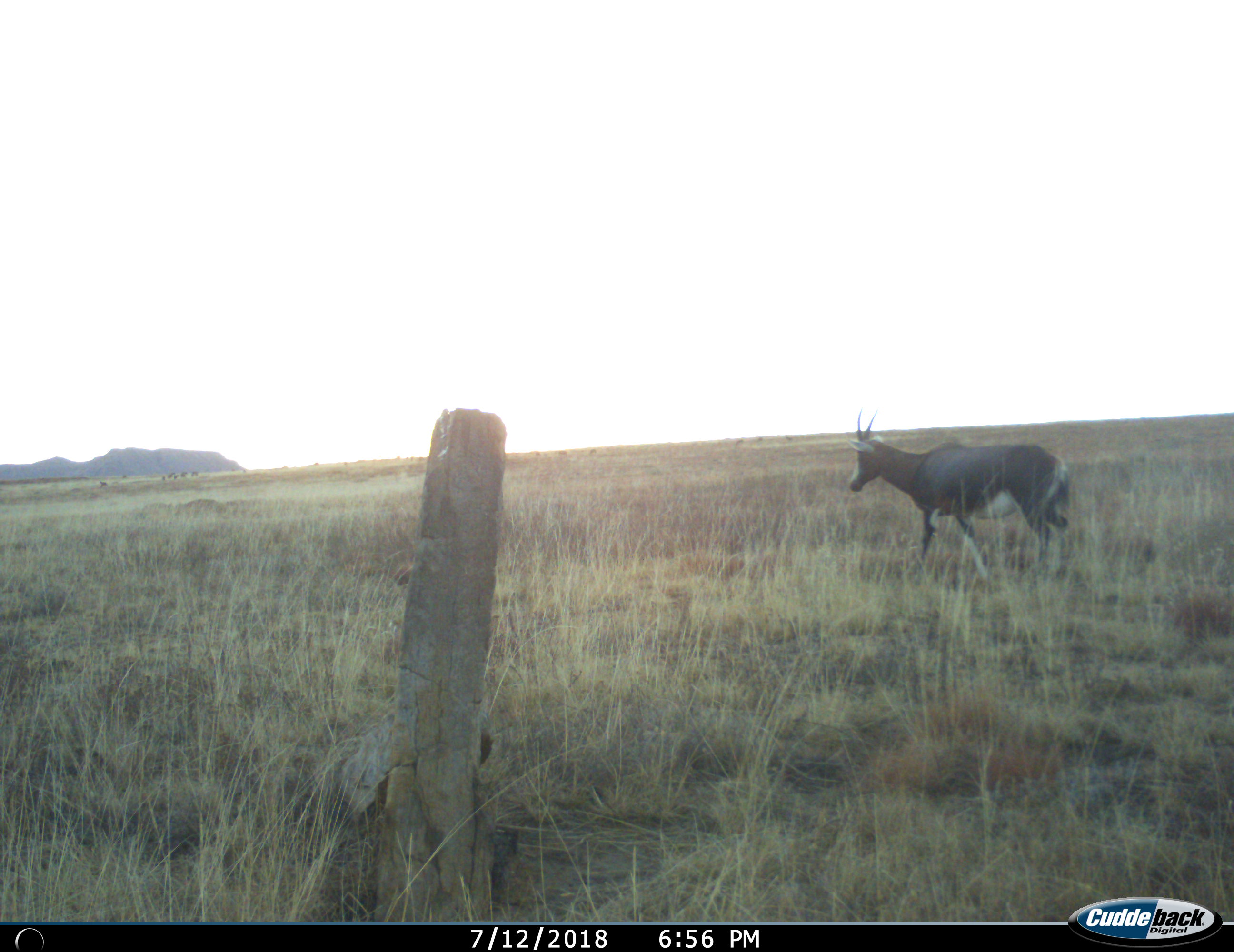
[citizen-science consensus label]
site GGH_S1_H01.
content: unidentified animal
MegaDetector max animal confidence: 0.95